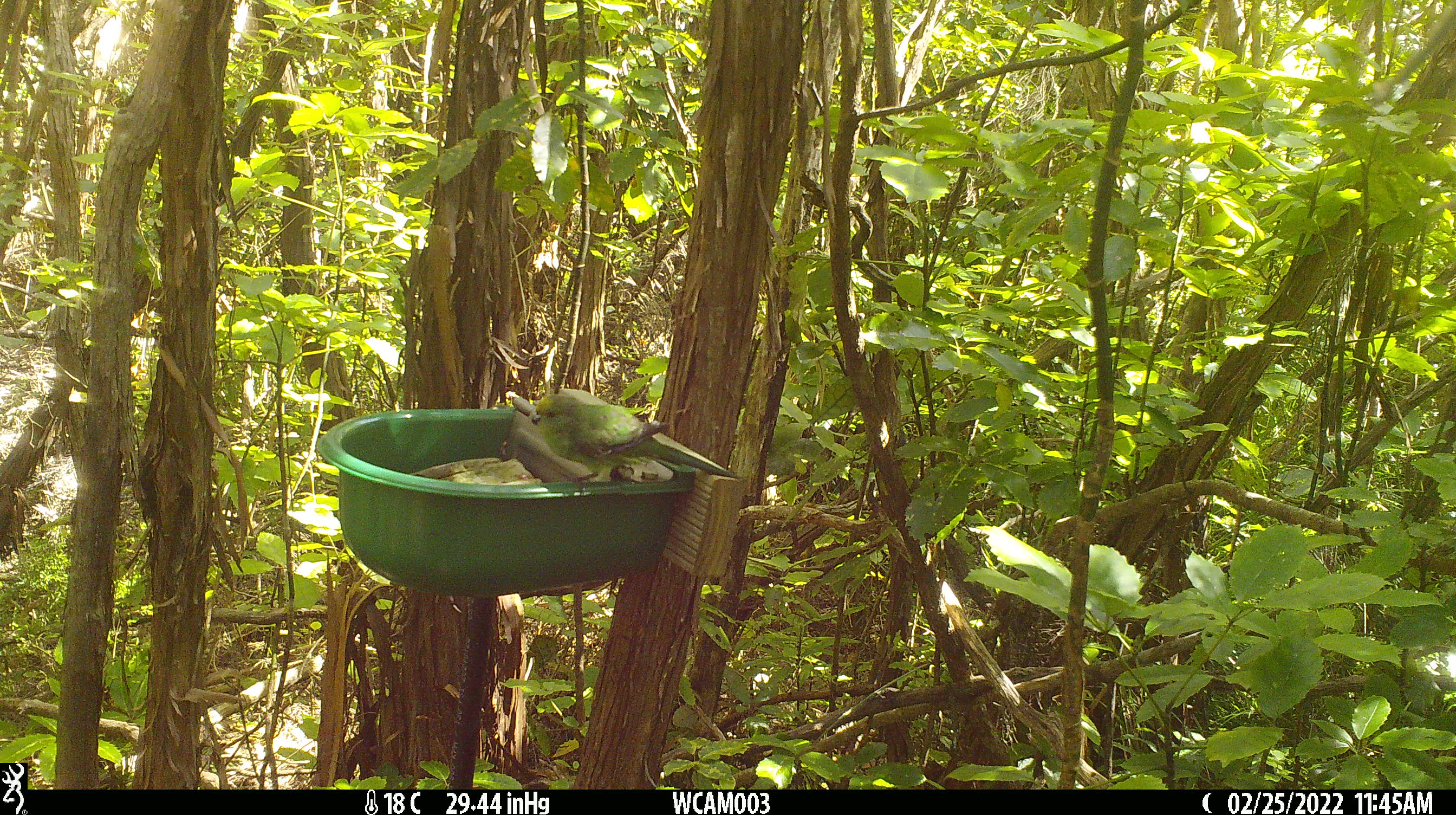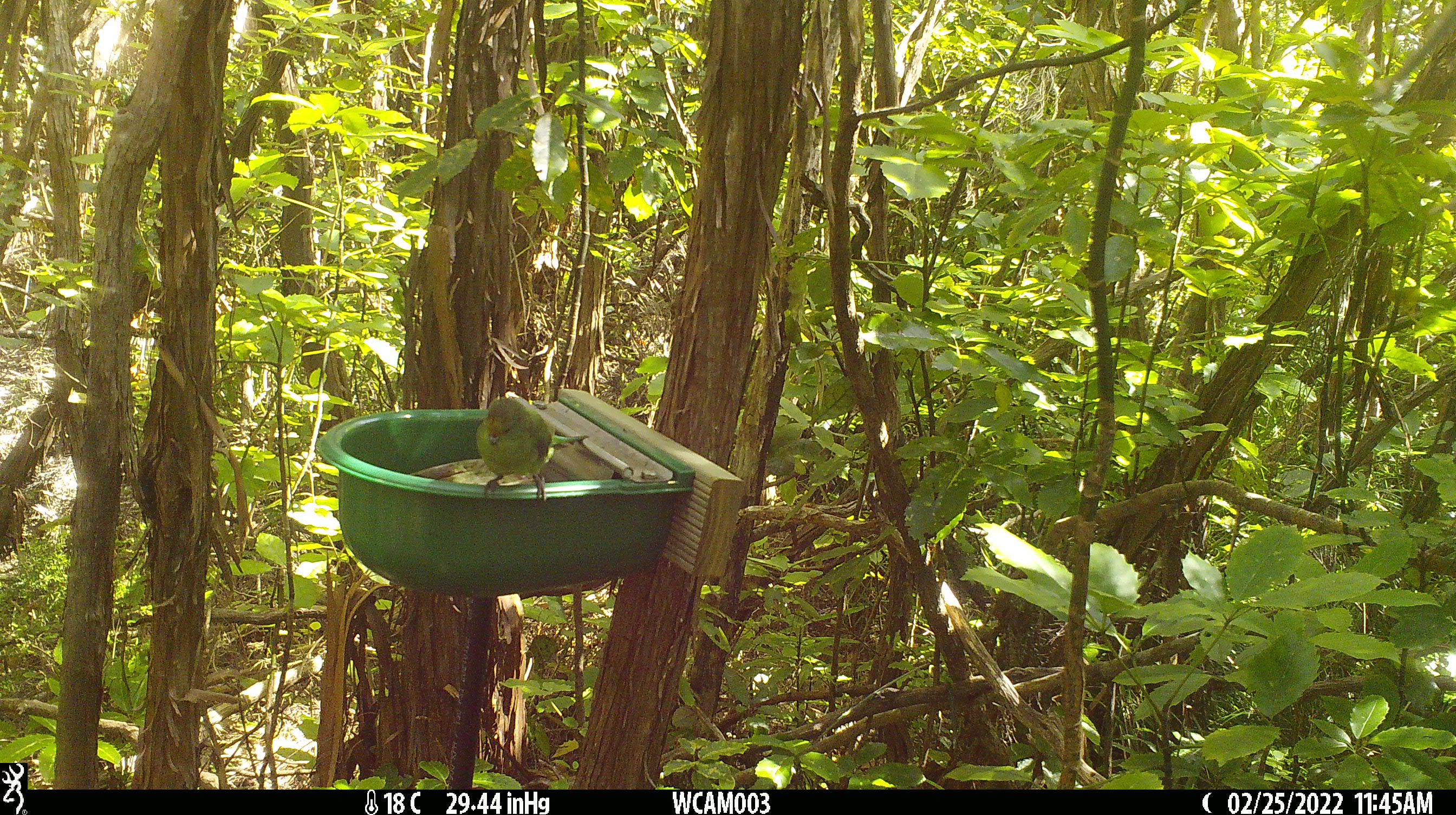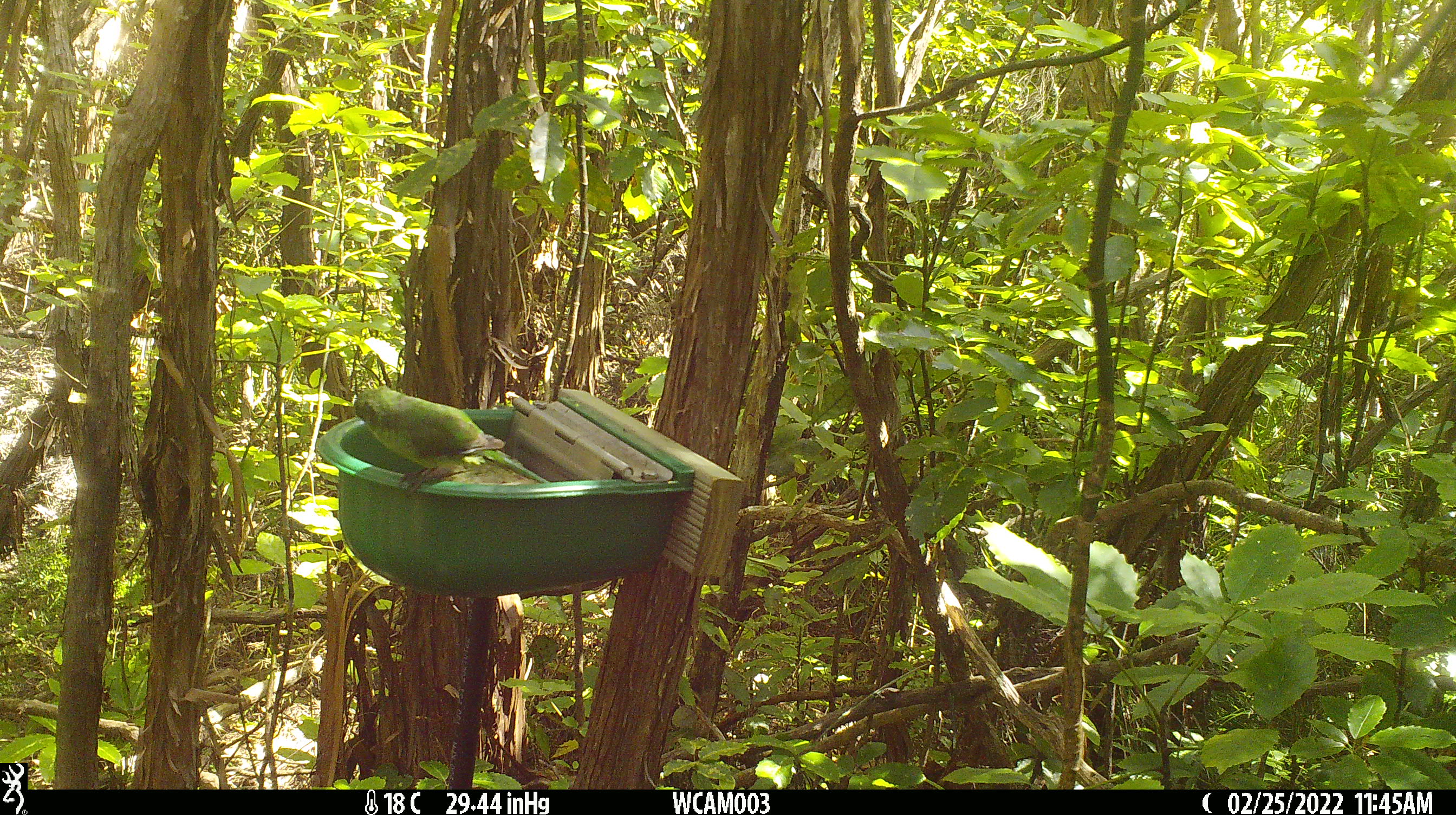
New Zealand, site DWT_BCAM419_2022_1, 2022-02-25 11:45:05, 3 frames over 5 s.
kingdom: Animalia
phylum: Chordata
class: Aves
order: Psittaciformes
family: Psittaculidae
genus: Cyanoramphus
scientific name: Cyanoramphus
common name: parakeet